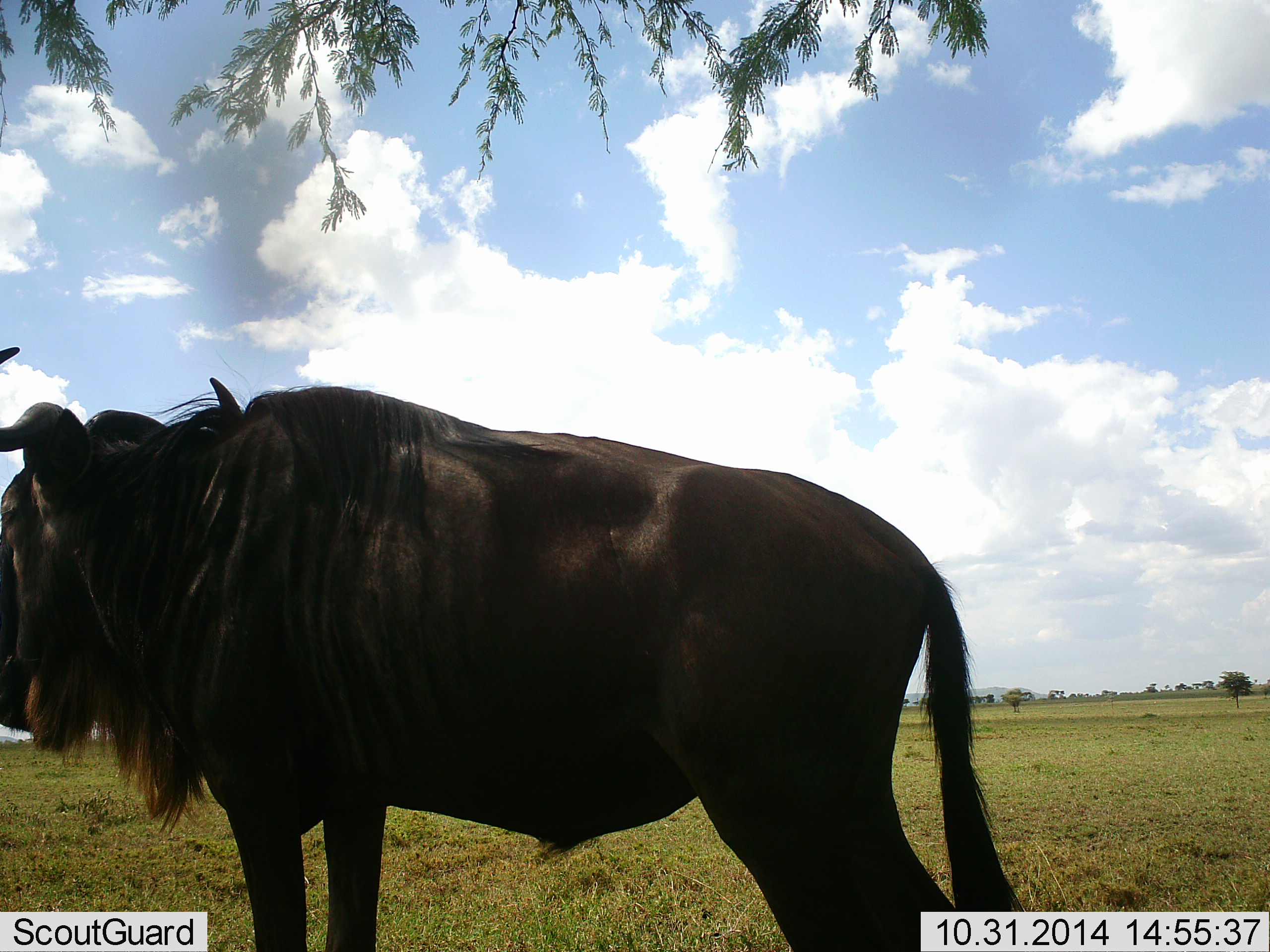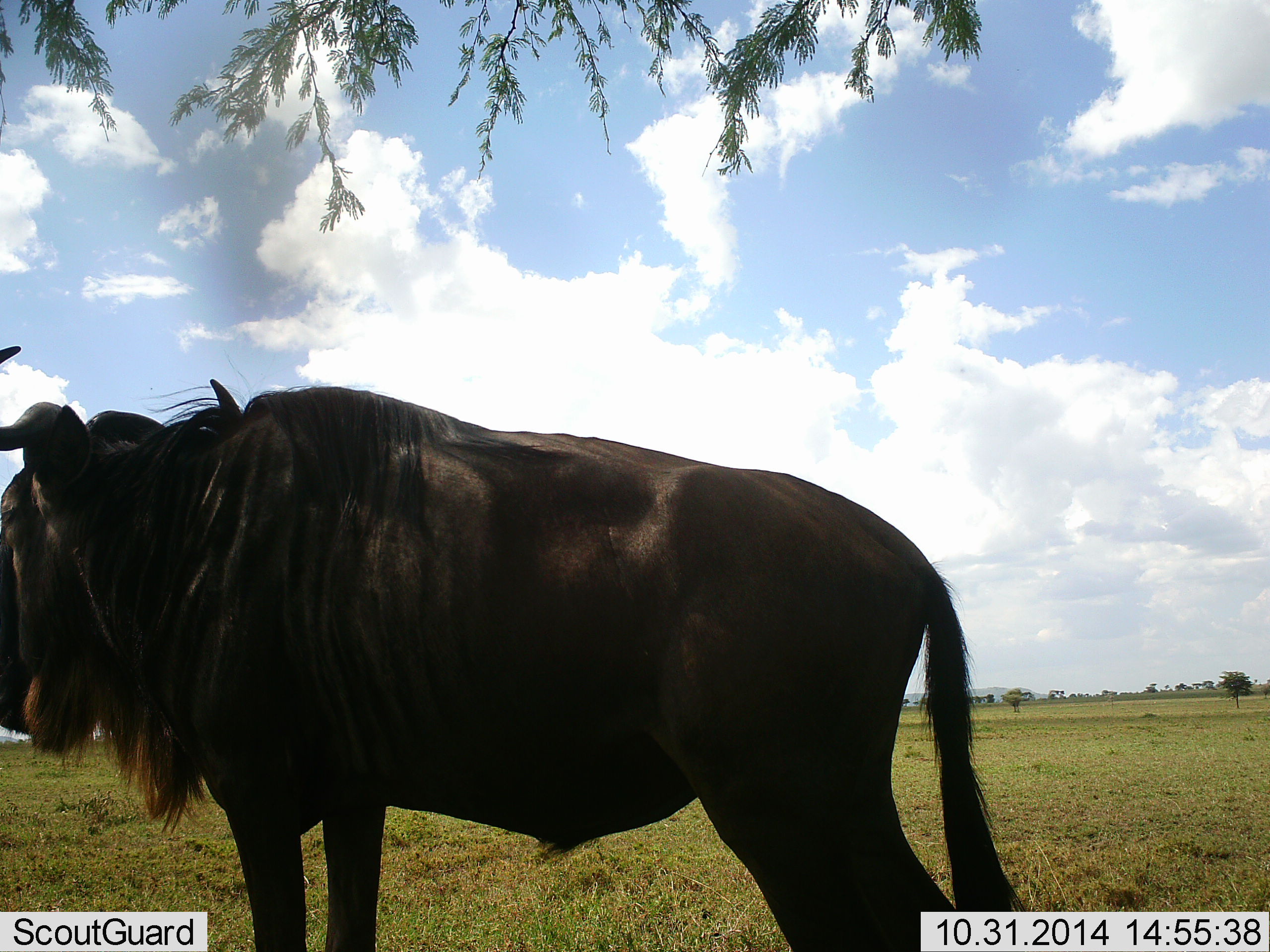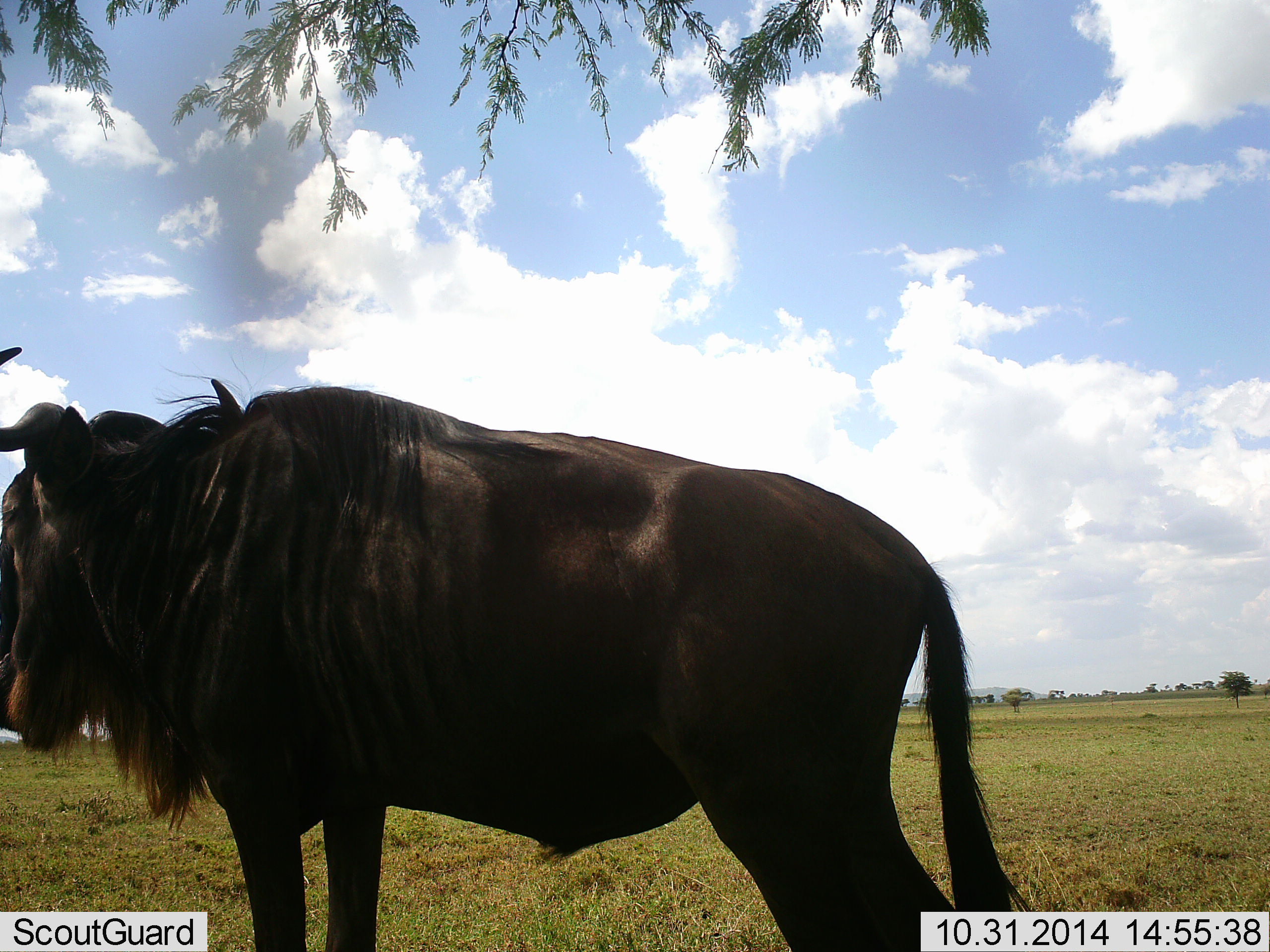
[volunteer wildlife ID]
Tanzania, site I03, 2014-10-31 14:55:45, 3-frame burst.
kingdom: Animalia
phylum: Chordata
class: Mammalia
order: Artiodactyla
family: Bovidae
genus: Connochaetes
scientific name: Connochaetes taurinus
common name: blue wildebeest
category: wildebeest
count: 1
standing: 90%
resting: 10%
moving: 0%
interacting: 0%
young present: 0%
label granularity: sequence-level